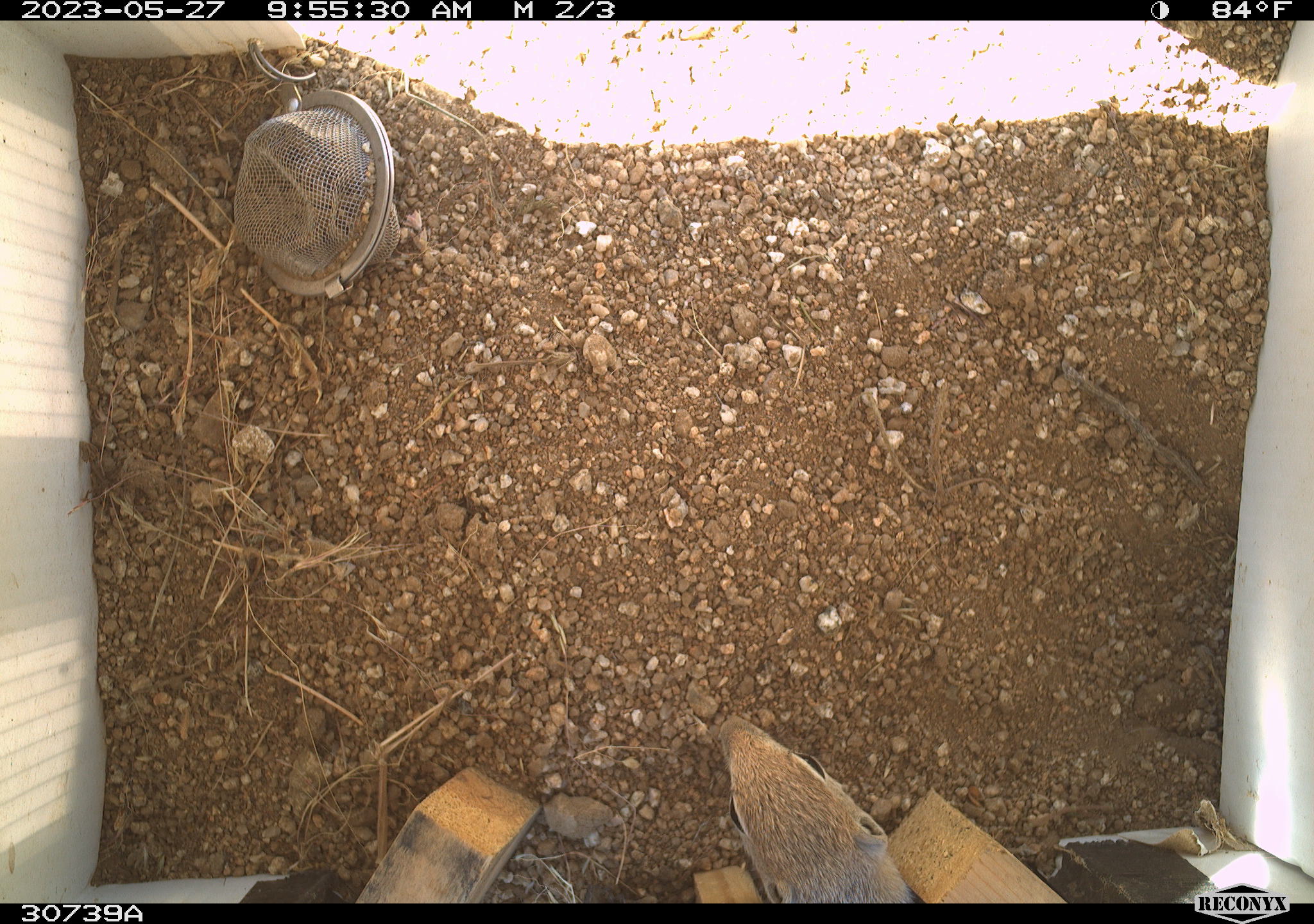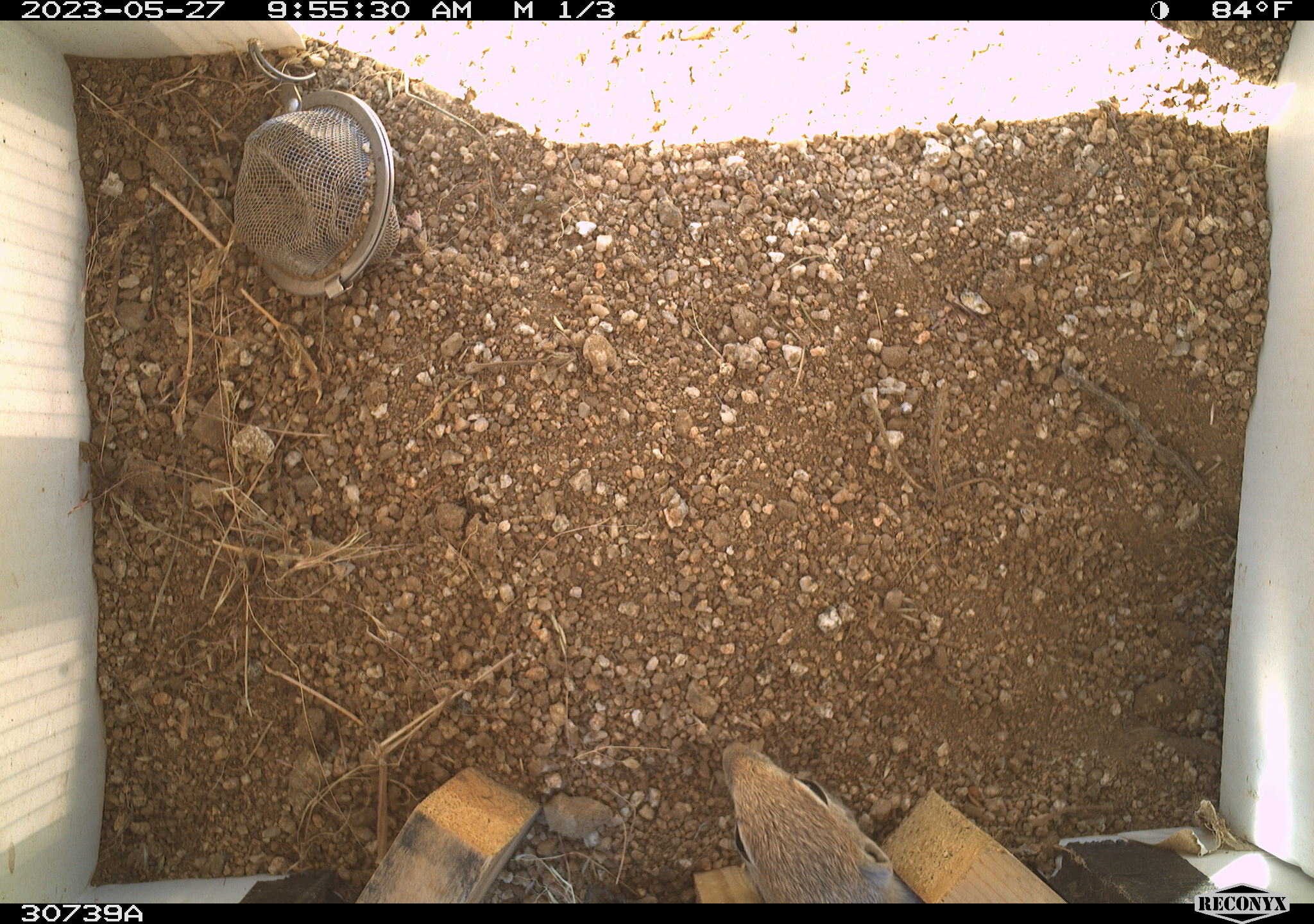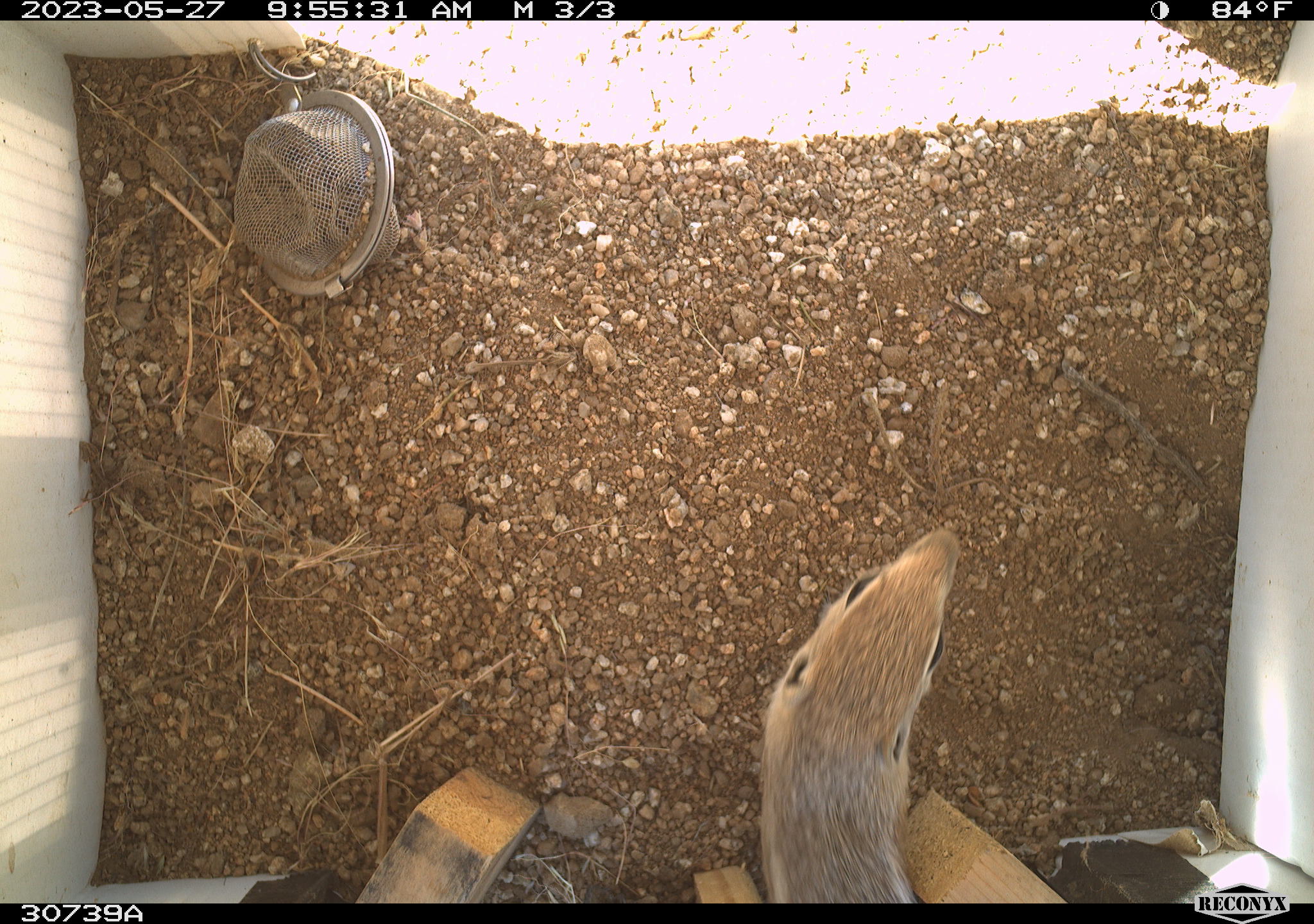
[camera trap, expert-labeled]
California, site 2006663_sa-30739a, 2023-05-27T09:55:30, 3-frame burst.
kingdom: Animalia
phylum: Chordata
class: Mammalia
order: Rodentia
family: Sciuridae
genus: Ammospermophilus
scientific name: Ammospermophilus leucurus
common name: white-tailed antelope squirrel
White-tailed antelope squirrel (Ammospermophilus leucurus).